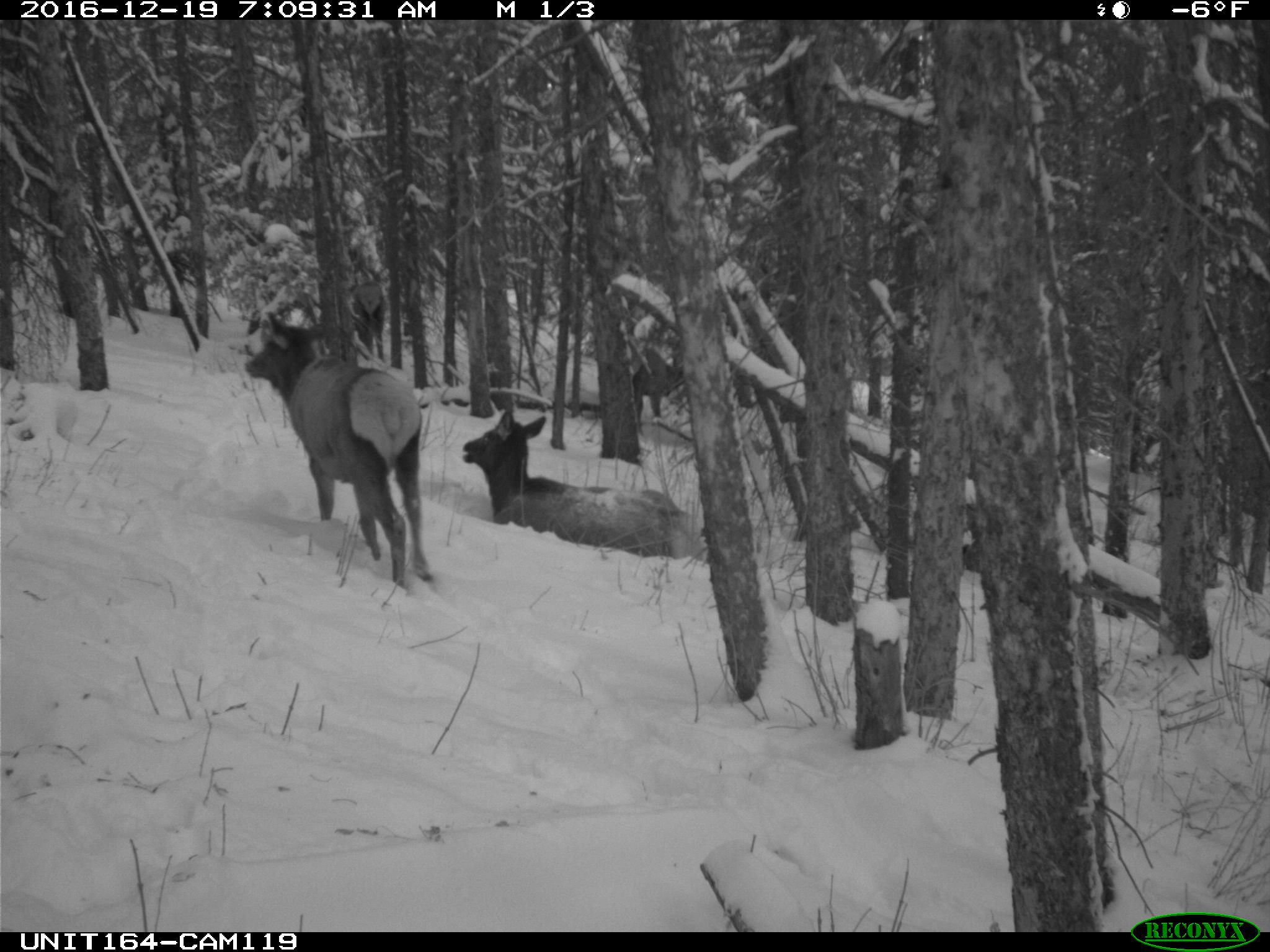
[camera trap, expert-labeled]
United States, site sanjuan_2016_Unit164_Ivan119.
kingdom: Animalia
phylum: Chordata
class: Mammalia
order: Artiodactyla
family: Cervidae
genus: Cervus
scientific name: Cervus elaphus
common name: red deer